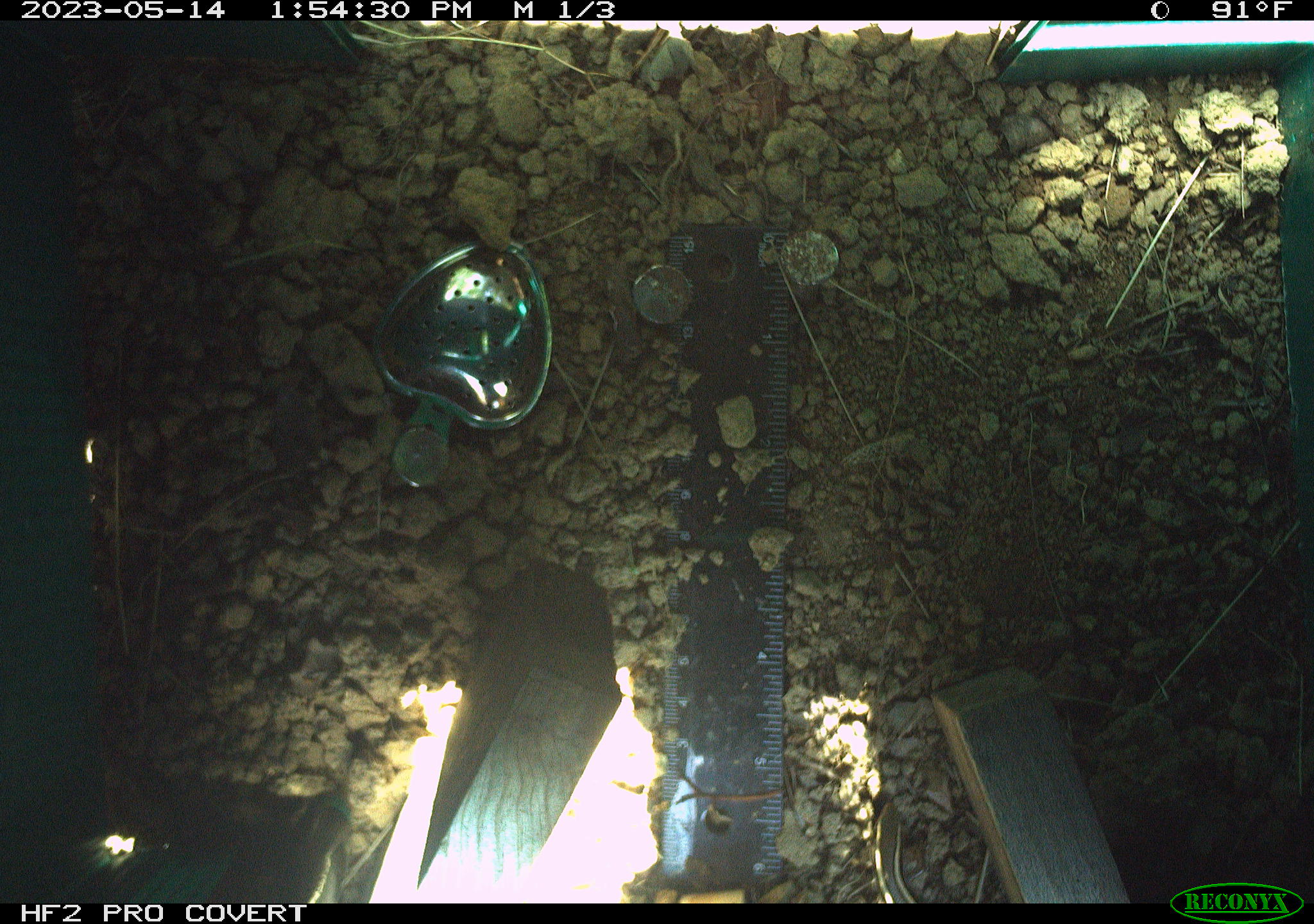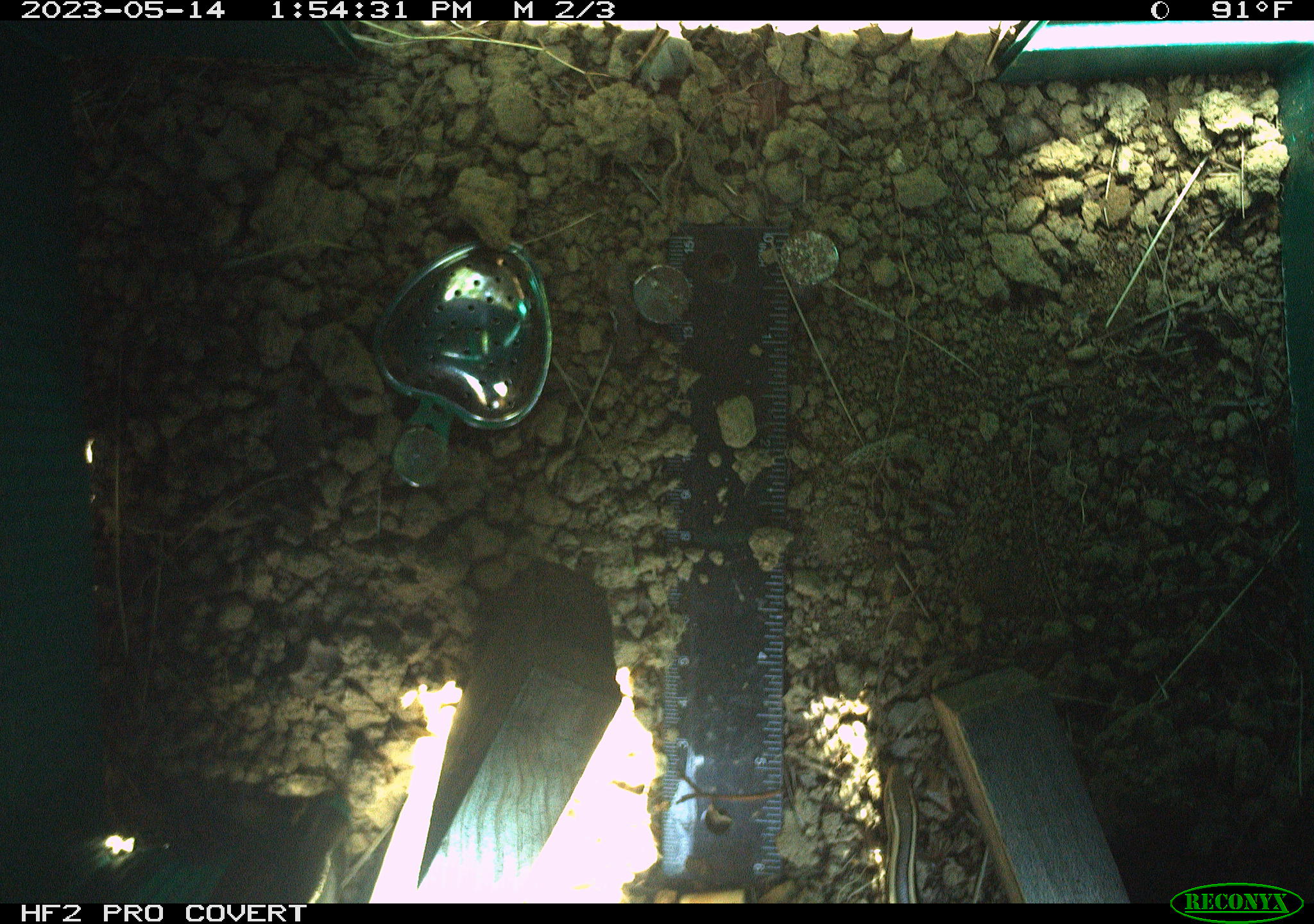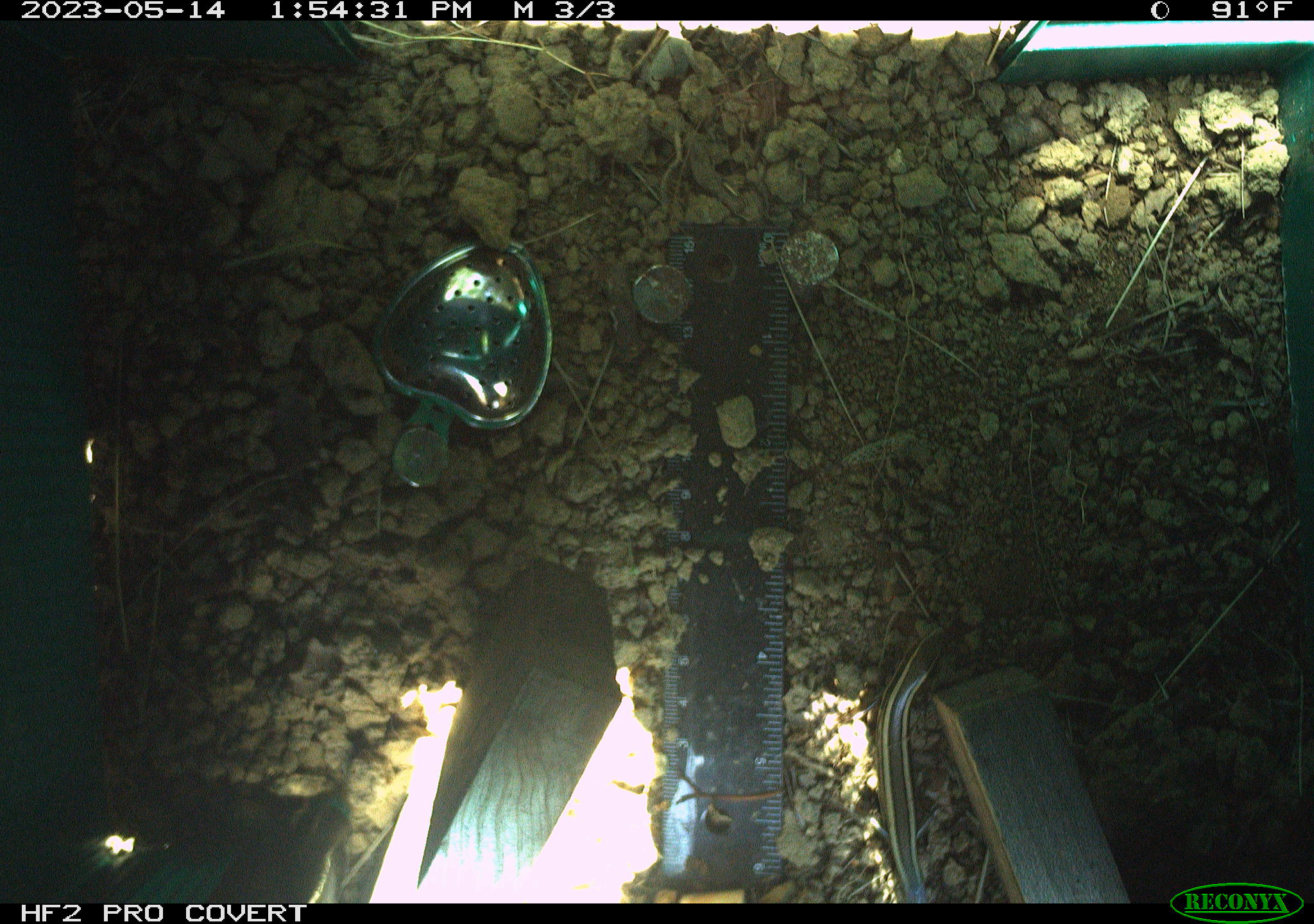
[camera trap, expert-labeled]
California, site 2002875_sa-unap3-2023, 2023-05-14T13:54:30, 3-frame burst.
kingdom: Animalia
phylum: Chordata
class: Reptilia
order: Squamata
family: Scincidae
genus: Plestiodon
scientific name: Plestiodon skiltonianus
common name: western skink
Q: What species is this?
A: Western skink (Plestiodon skiltonianus).